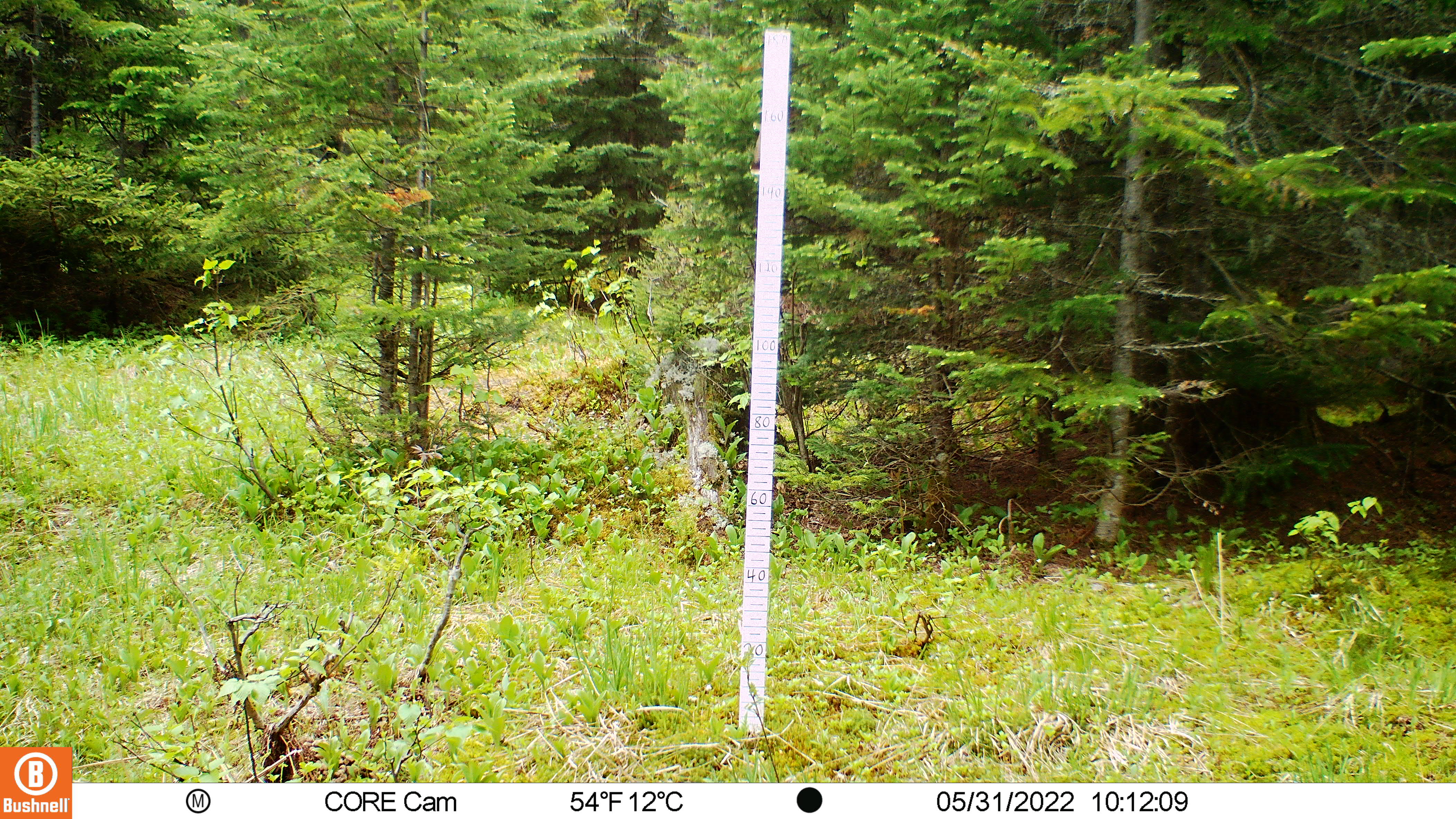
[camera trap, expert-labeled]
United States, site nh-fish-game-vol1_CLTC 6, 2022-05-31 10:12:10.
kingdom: Animalia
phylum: Chordata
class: Mammalia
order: Artiodactyla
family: Cervidae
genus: Odocoileus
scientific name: Odocoileus virginianus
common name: white-tailed deer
White-tailed deer (Odocoileus virginianus).